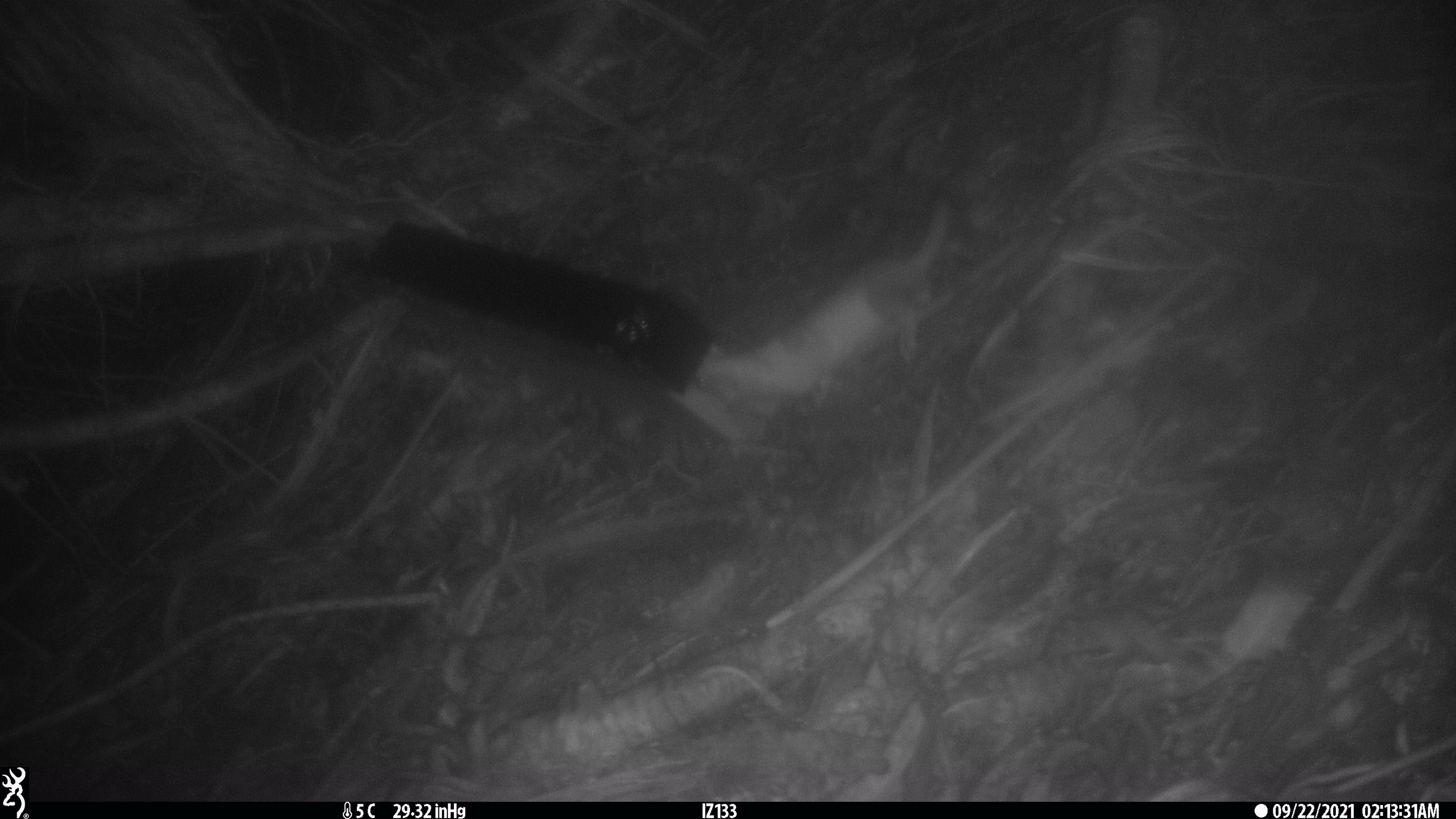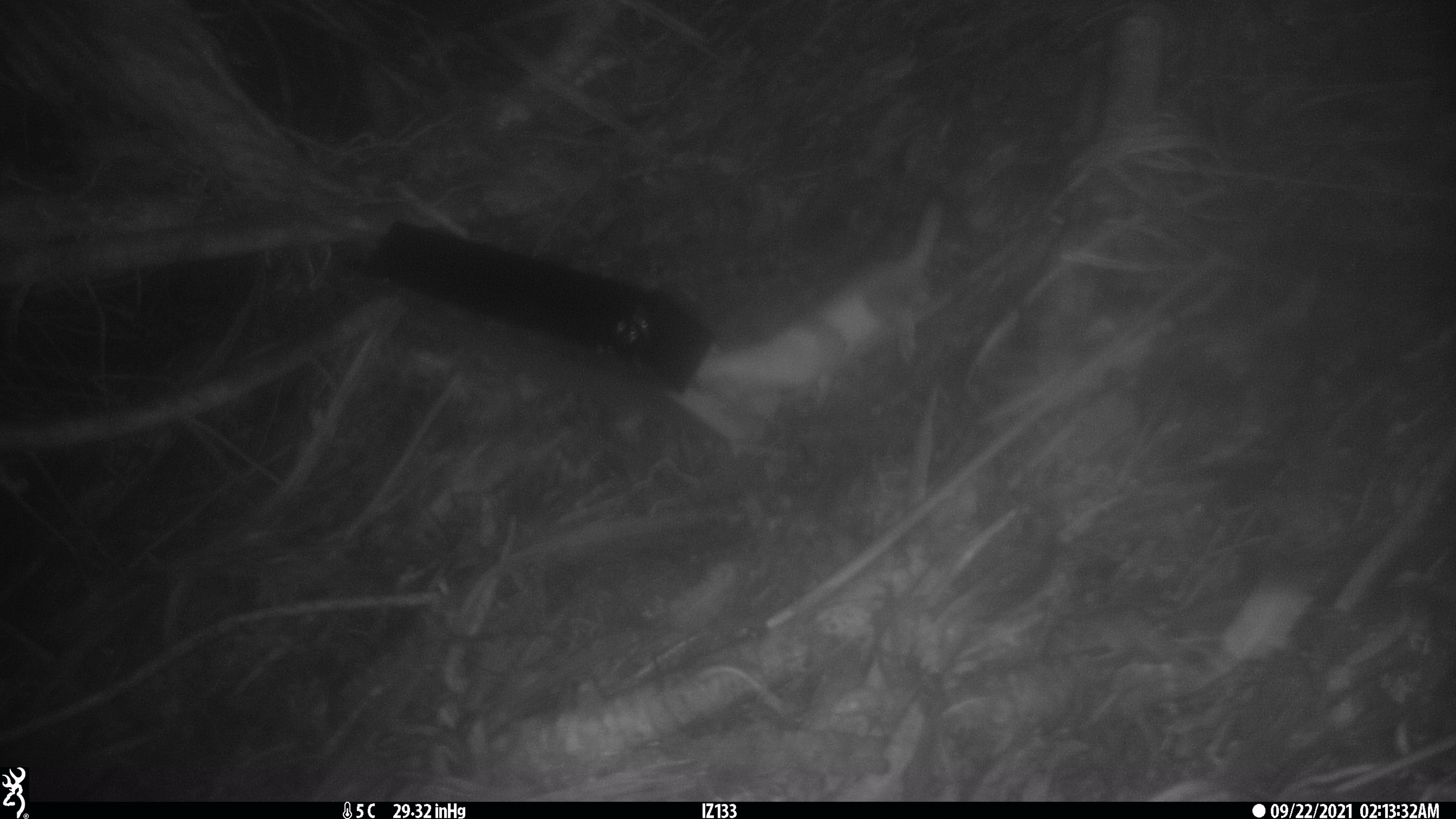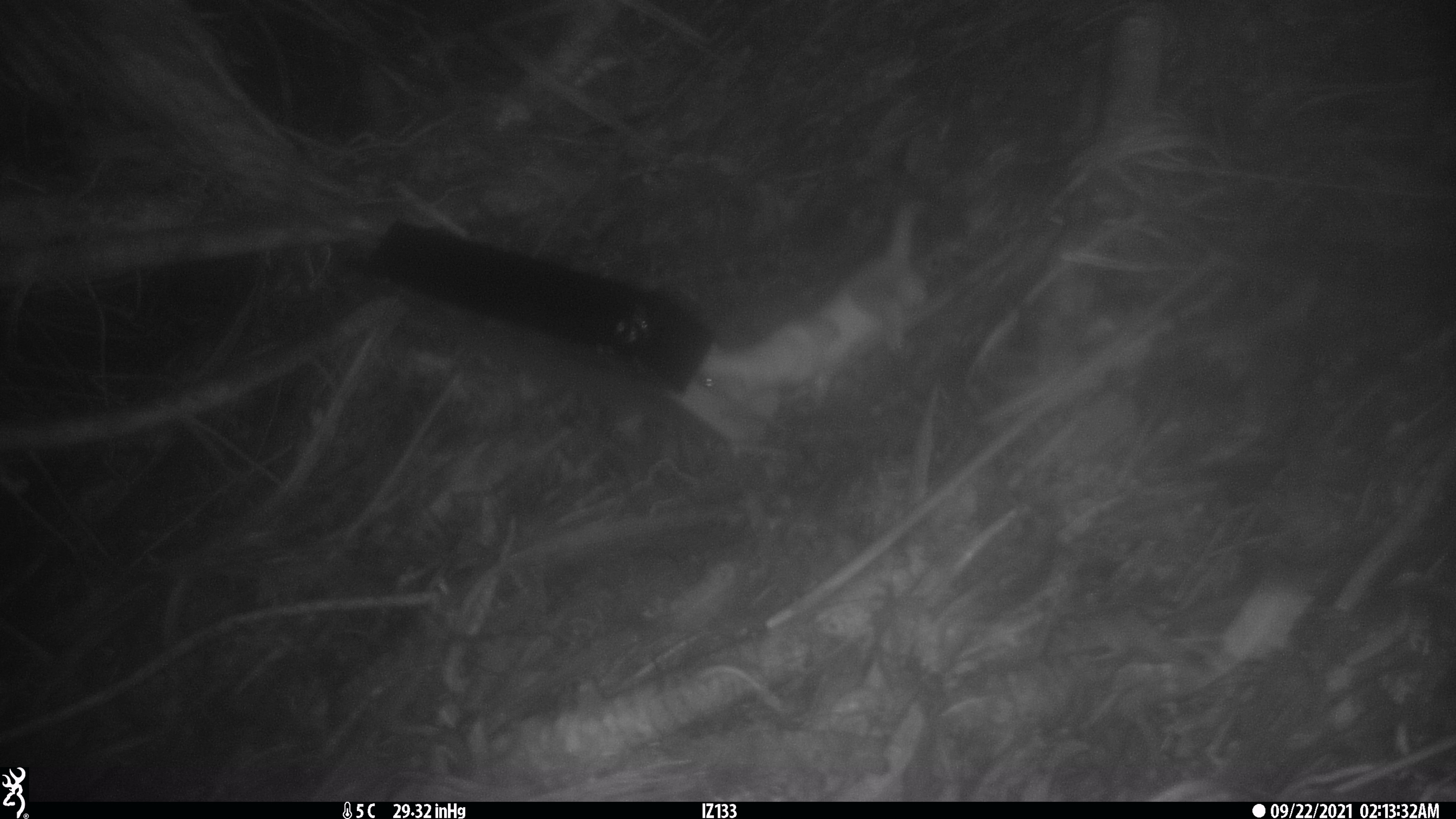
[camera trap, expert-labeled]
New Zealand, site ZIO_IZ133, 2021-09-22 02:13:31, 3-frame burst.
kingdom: Animalia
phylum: Chordata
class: Mammalia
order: Carnivora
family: Mustelidae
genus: Mustela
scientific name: Mustela erminea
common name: stoat